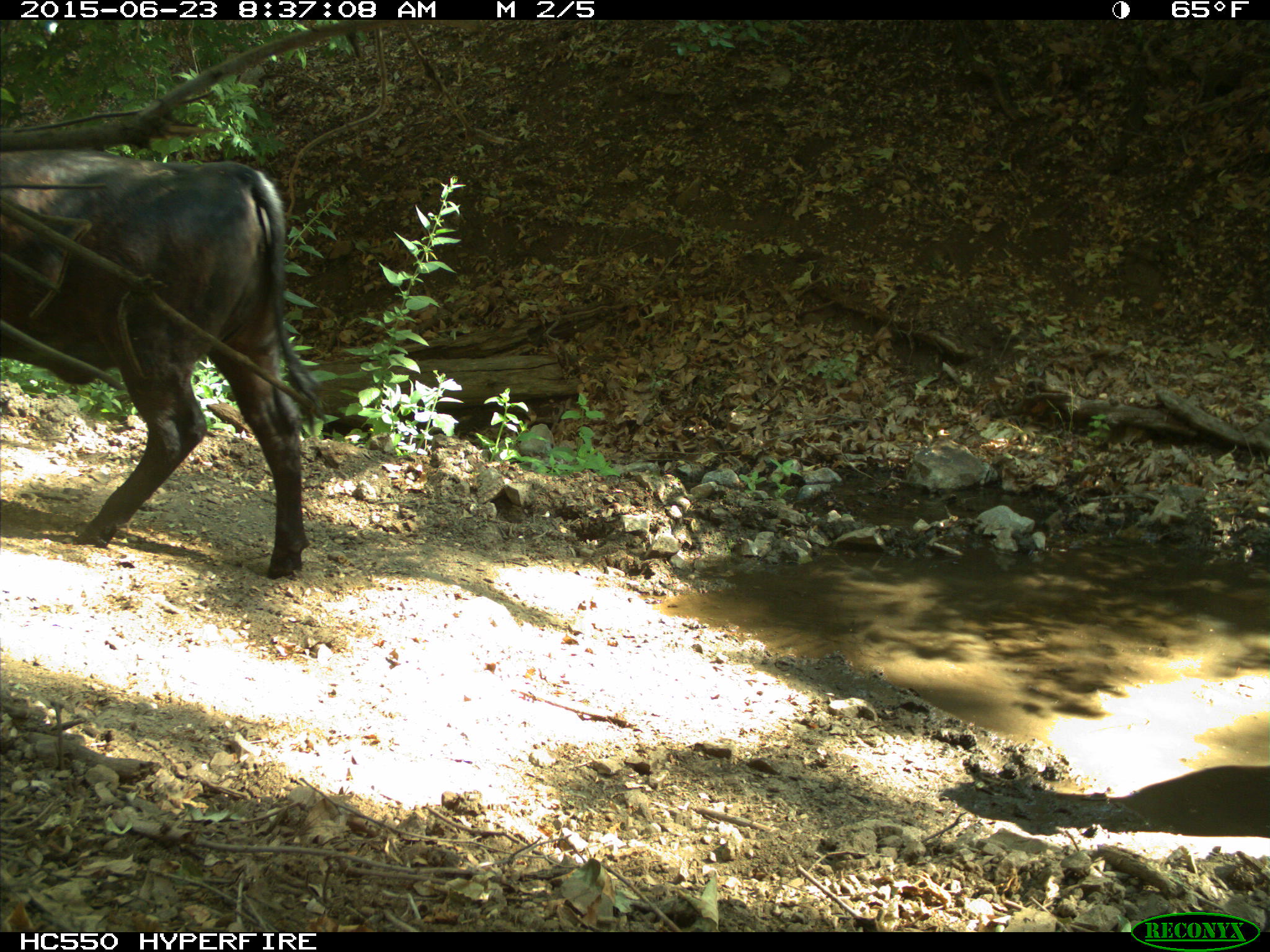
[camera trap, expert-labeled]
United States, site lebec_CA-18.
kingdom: Animalia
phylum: Chordata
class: Mammalia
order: Artiodactyla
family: Bovidae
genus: Bos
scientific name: Bos taurus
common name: domestic cow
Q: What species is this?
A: Bos taurus (domestic cow).